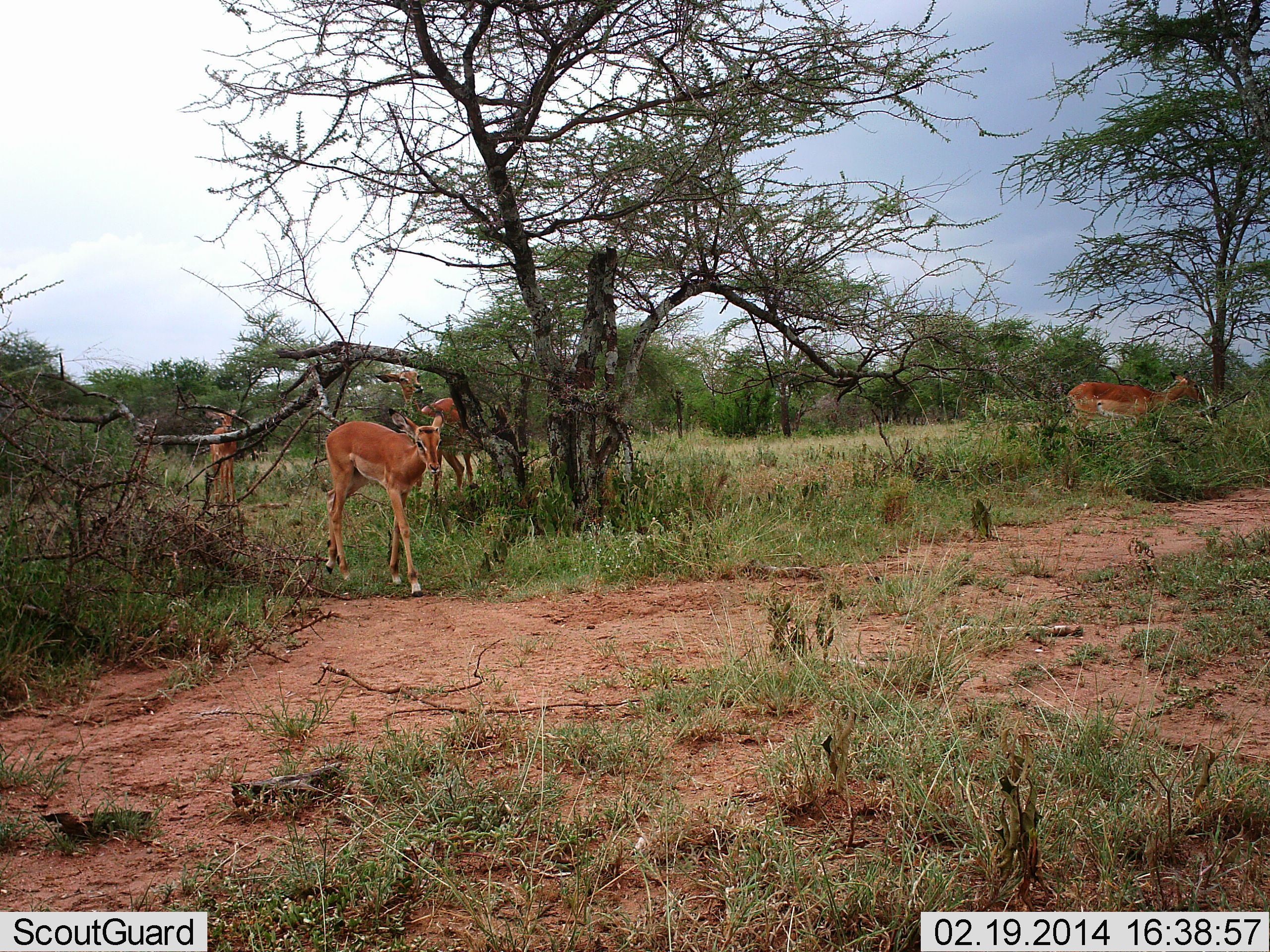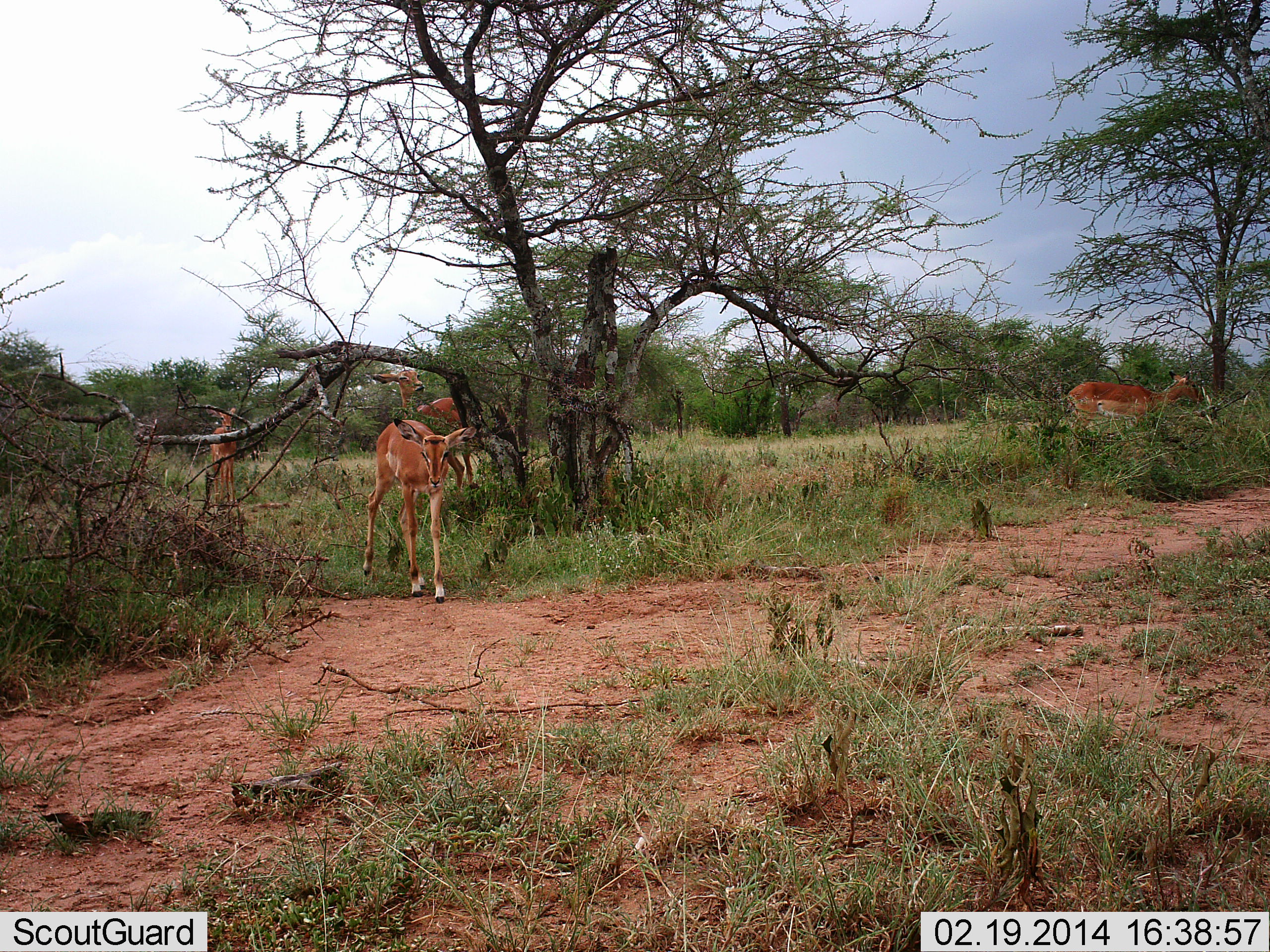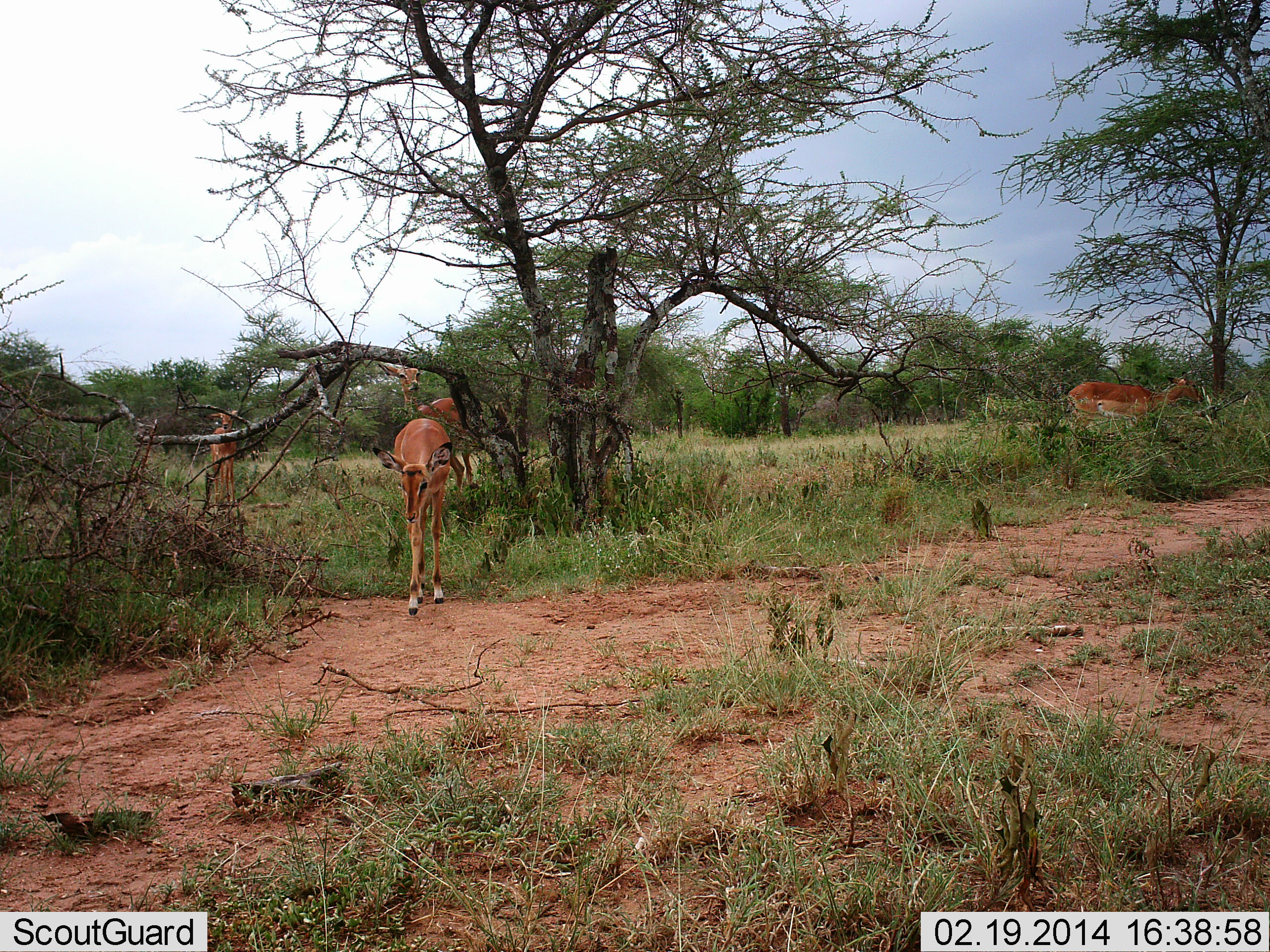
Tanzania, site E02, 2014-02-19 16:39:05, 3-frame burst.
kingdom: Animalia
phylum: Chordata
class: Mammalia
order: Artiodactyla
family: Bovidae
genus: Aepyceros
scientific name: Aepyceros melampus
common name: impala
Impala (Aepyceros melampus), count 4. Behavior (volunteer vote fractions): standing 80%, resting 10%, moving 70%, interacting 0%. Young present (vote fraction): 10%. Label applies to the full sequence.